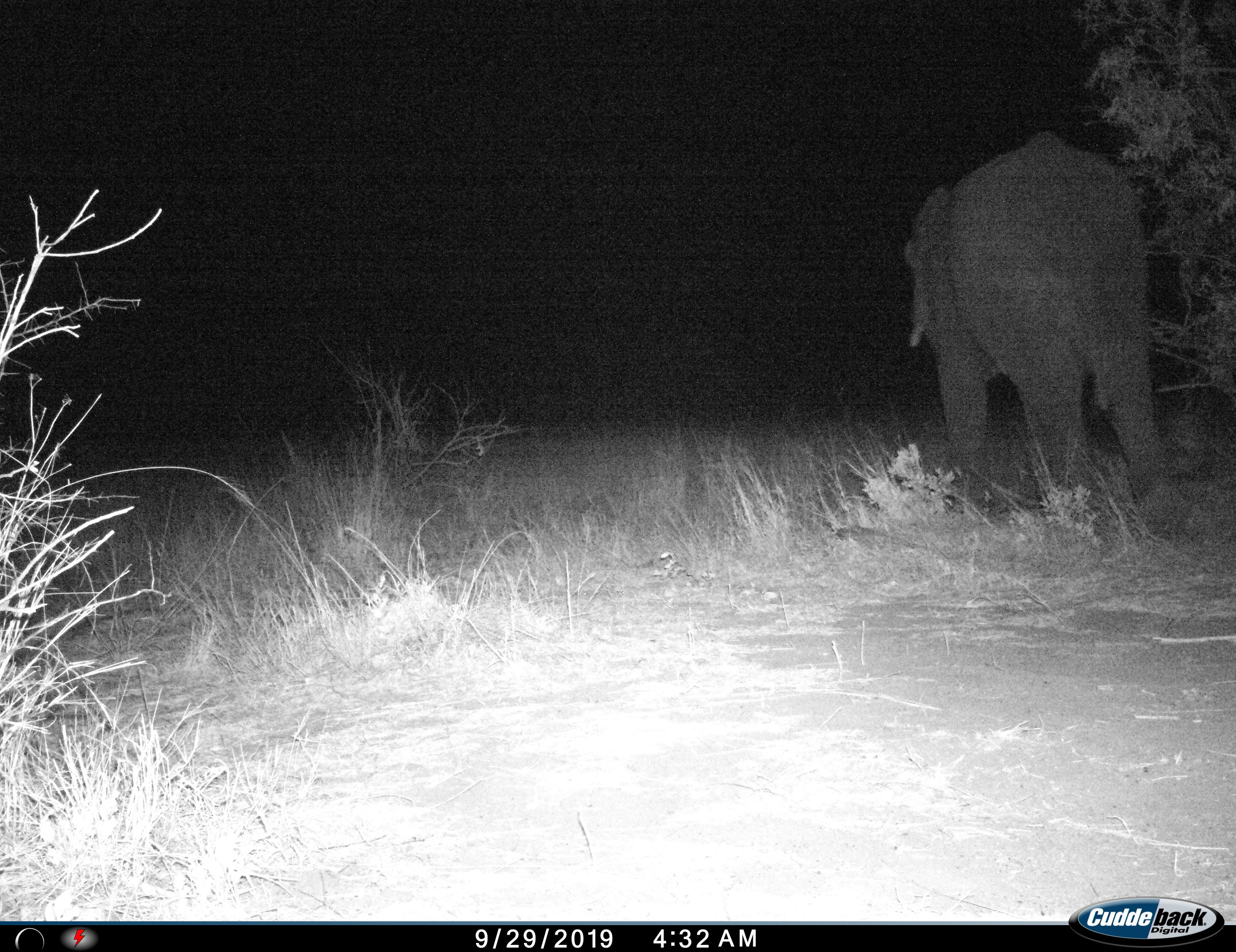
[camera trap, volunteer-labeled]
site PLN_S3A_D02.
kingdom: Animalia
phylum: Chordata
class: Mammalia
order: Proboscidea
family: Elephantidae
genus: Loxodonta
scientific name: Loxodonta africana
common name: african bush elephant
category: elephant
Elephant (african bush elephant) (Loxodonta africana), count 1. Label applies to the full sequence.